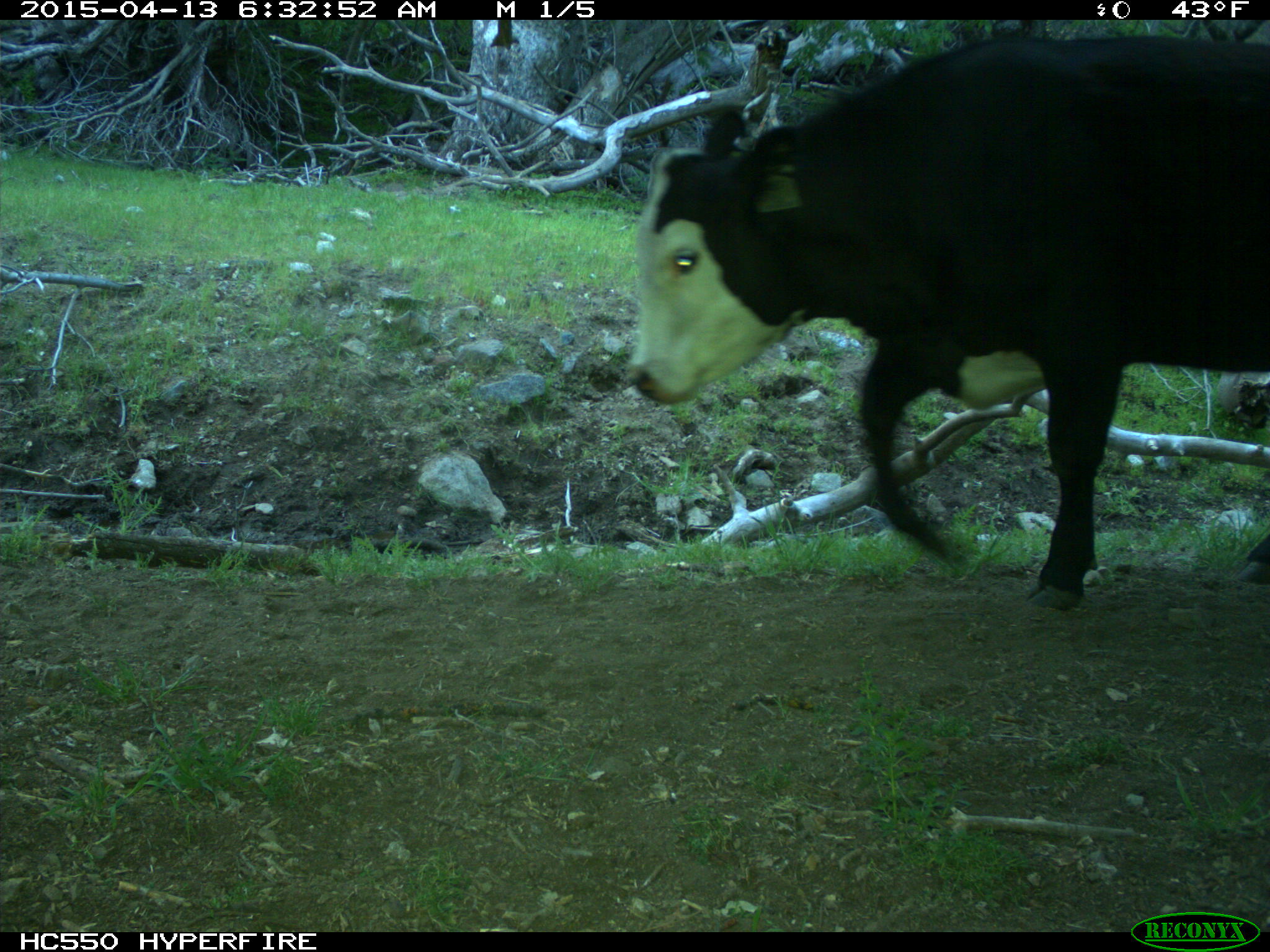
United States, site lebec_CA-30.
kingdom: Animalia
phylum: Chordata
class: Mammalia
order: Artiodactyla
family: Bovidae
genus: Bos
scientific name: Bos taurus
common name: domestic cow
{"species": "Bos taurus (domestic cow)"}